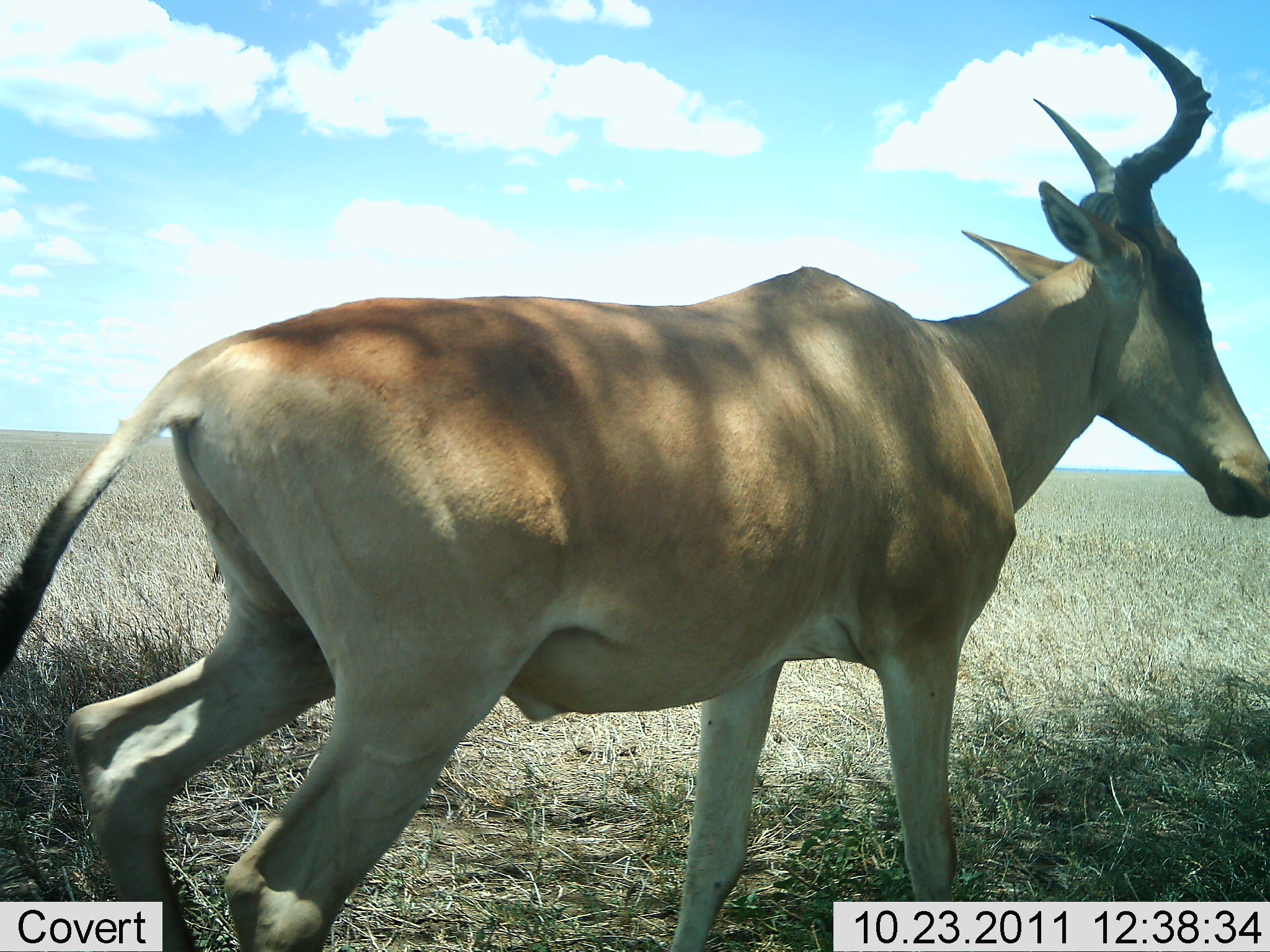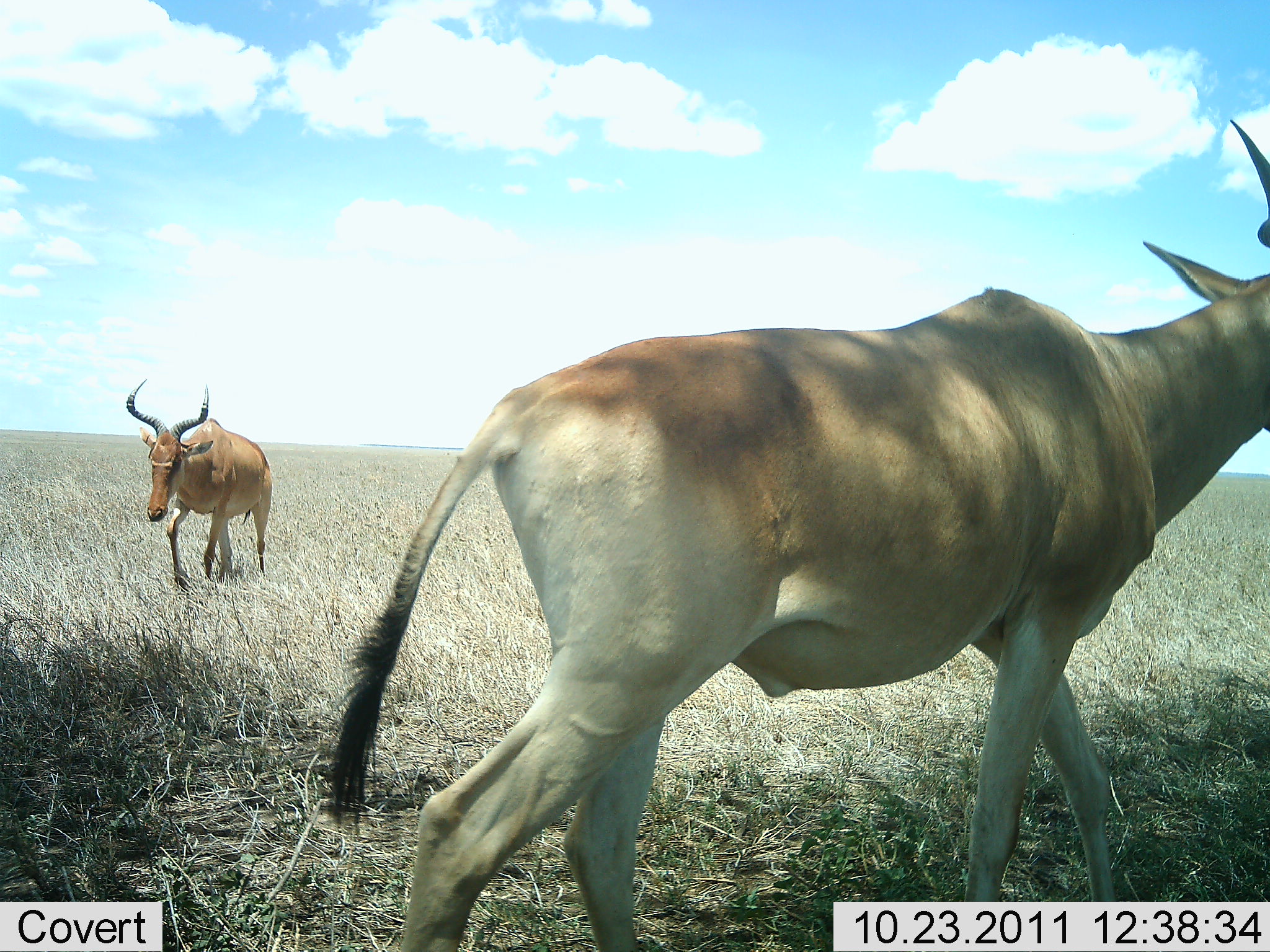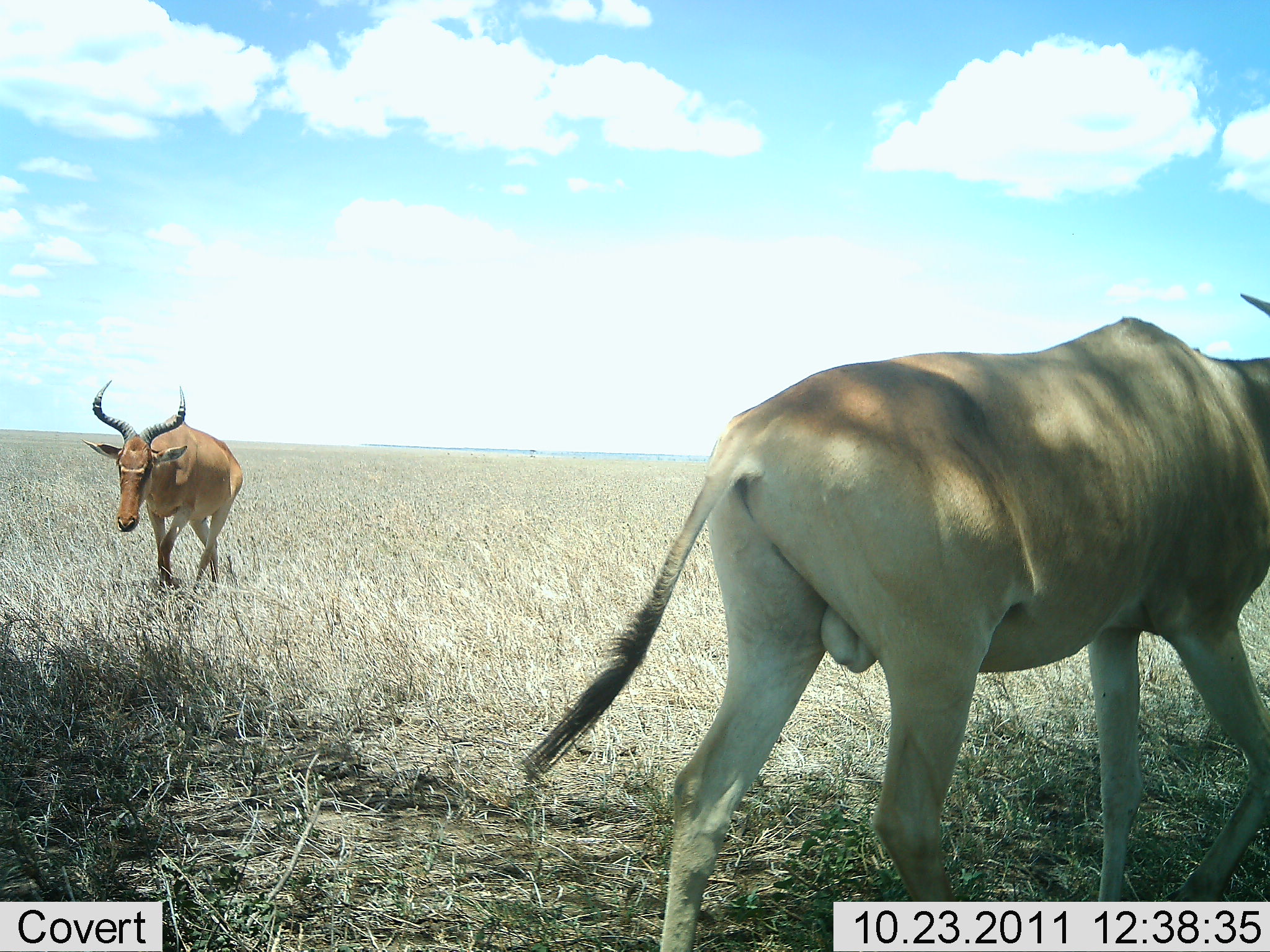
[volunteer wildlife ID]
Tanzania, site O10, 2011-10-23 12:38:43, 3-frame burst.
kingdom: Animalia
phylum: Chordata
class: Mammalia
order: Artiodactyla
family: Bovidae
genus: Alcelaphus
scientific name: Alcelaphus buselaphus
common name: hartebeest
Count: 2.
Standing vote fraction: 27%.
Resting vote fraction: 0%.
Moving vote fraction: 91%.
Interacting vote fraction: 0%.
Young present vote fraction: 0%.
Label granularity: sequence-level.